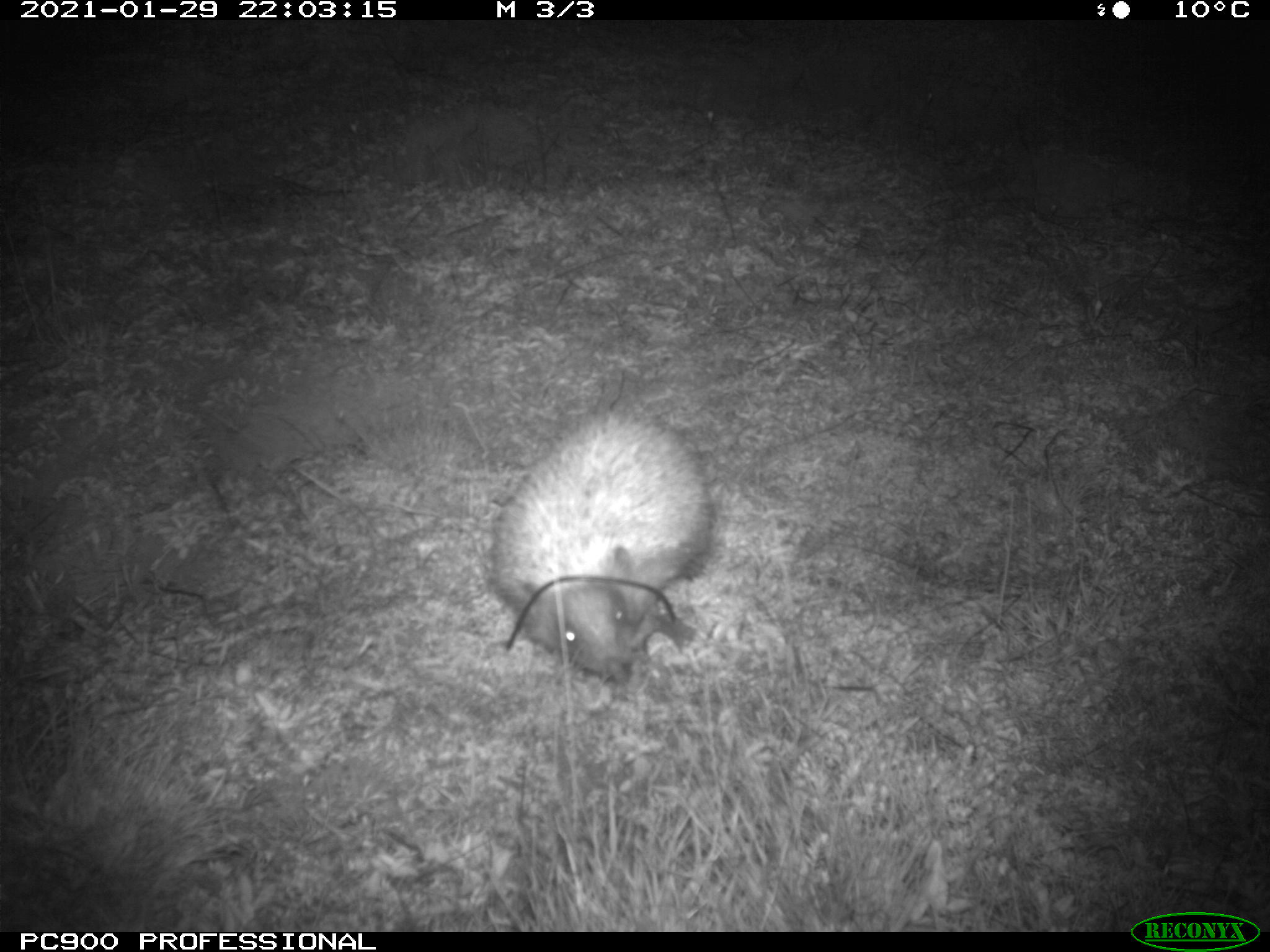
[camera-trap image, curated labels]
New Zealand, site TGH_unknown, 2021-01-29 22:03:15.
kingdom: Animalia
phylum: Chordata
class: Mammalia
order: Eulipotyphla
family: Erinaceidae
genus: Erinaceus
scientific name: Erinaceus europaeus europaeus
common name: european hedgehog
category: hedgehog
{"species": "hedgehog (european hedgehog) (Erinaceus europaeus europaeus)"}